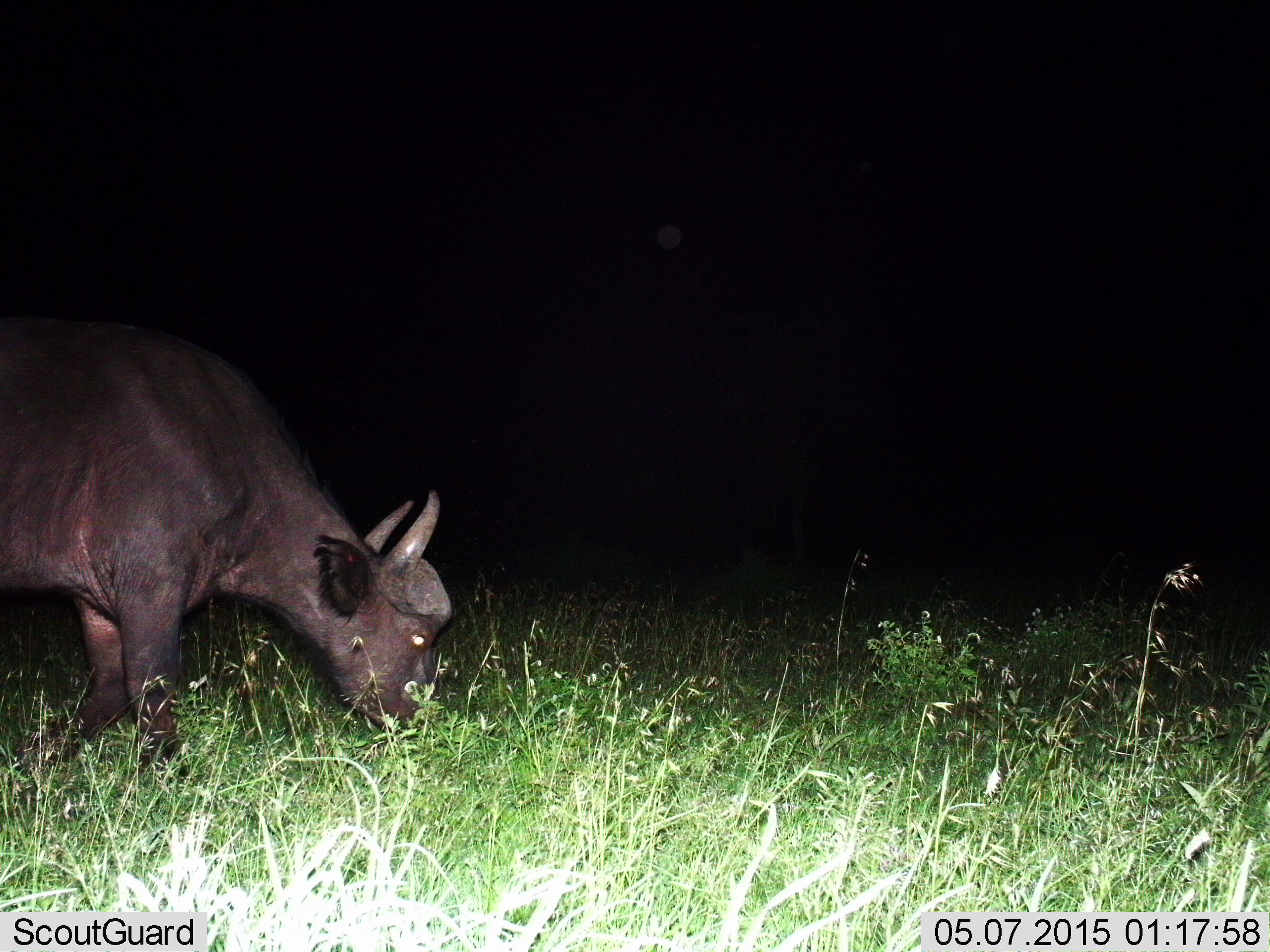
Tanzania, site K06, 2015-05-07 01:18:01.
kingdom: Animalia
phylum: Chordata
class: Mammalia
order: Artiodactyla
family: Bovidae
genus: Syncerus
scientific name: Syncerus caffer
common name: cape buffalo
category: buffalo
Buffalo (cape buffalo) (Syncerus caffer), count 1. Behavior (volunteer vote fractions): standing 10%, resting 0%, moving 0%, interacting 0%. Young present (vote fraction): 0%. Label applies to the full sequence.